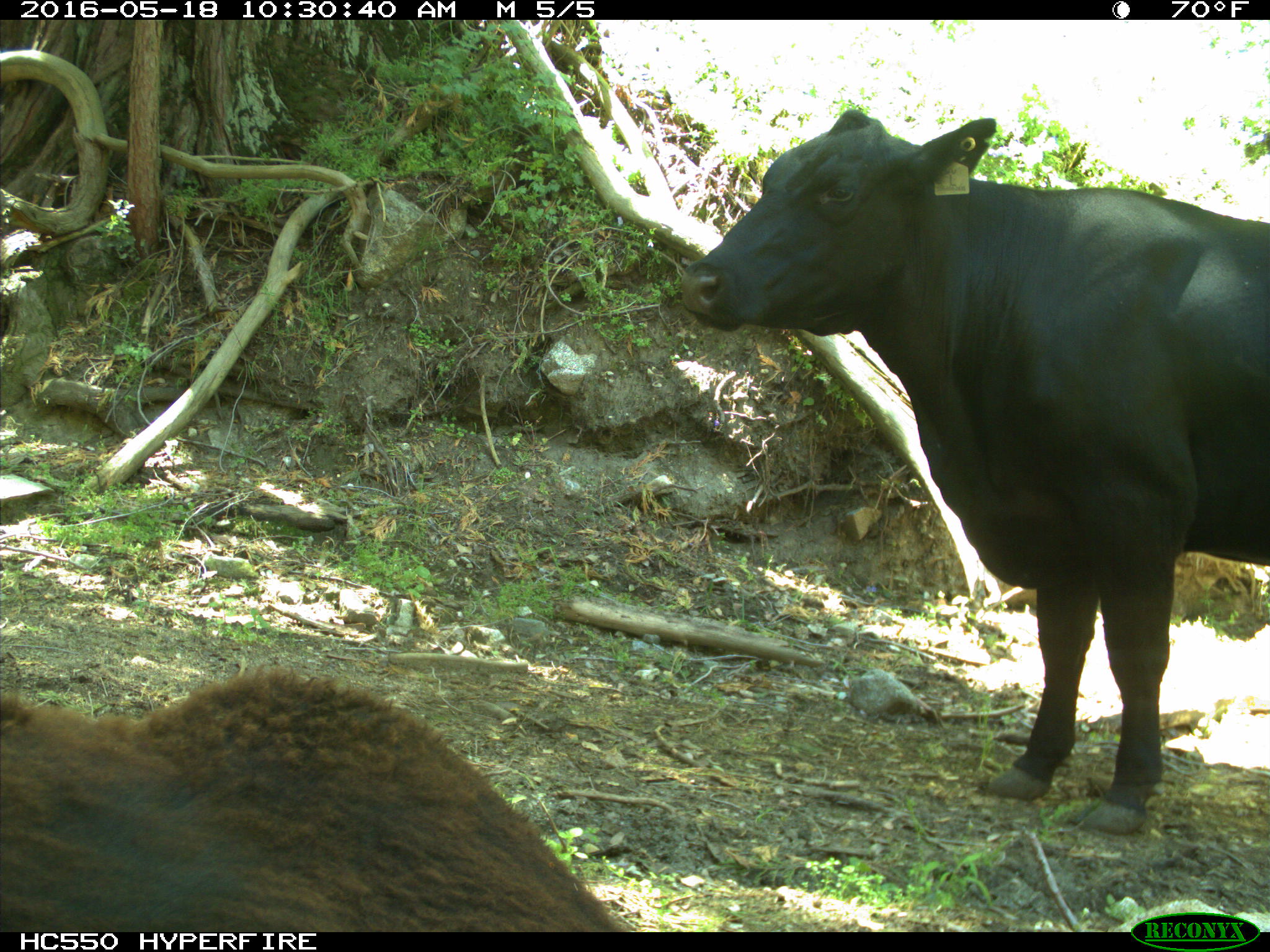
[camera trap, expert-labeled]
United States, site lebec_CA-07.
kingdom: Animalia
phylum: Chordata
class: Mammalia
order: Artiodactyla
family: Bovidae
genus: Bos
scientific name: Bos taurus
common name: domestic cow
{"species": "Bos taurus (domestic cow)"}